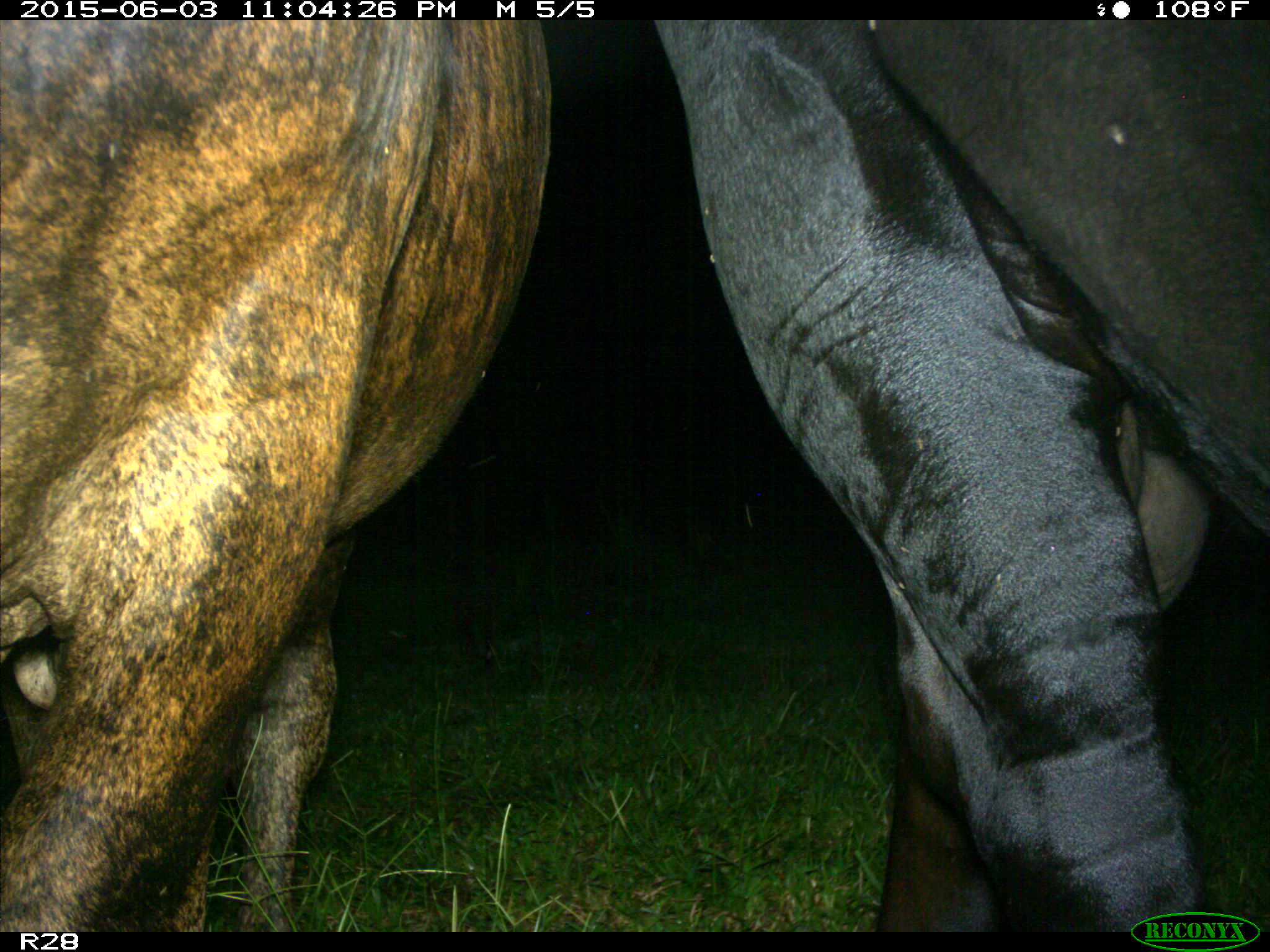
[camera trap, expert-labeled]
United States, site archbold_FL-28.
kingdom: Animalia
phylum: Chordata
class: Mammalia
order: Artiodactyla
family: Bovidae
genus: Bos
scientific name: Bos taurus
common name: domestic cow